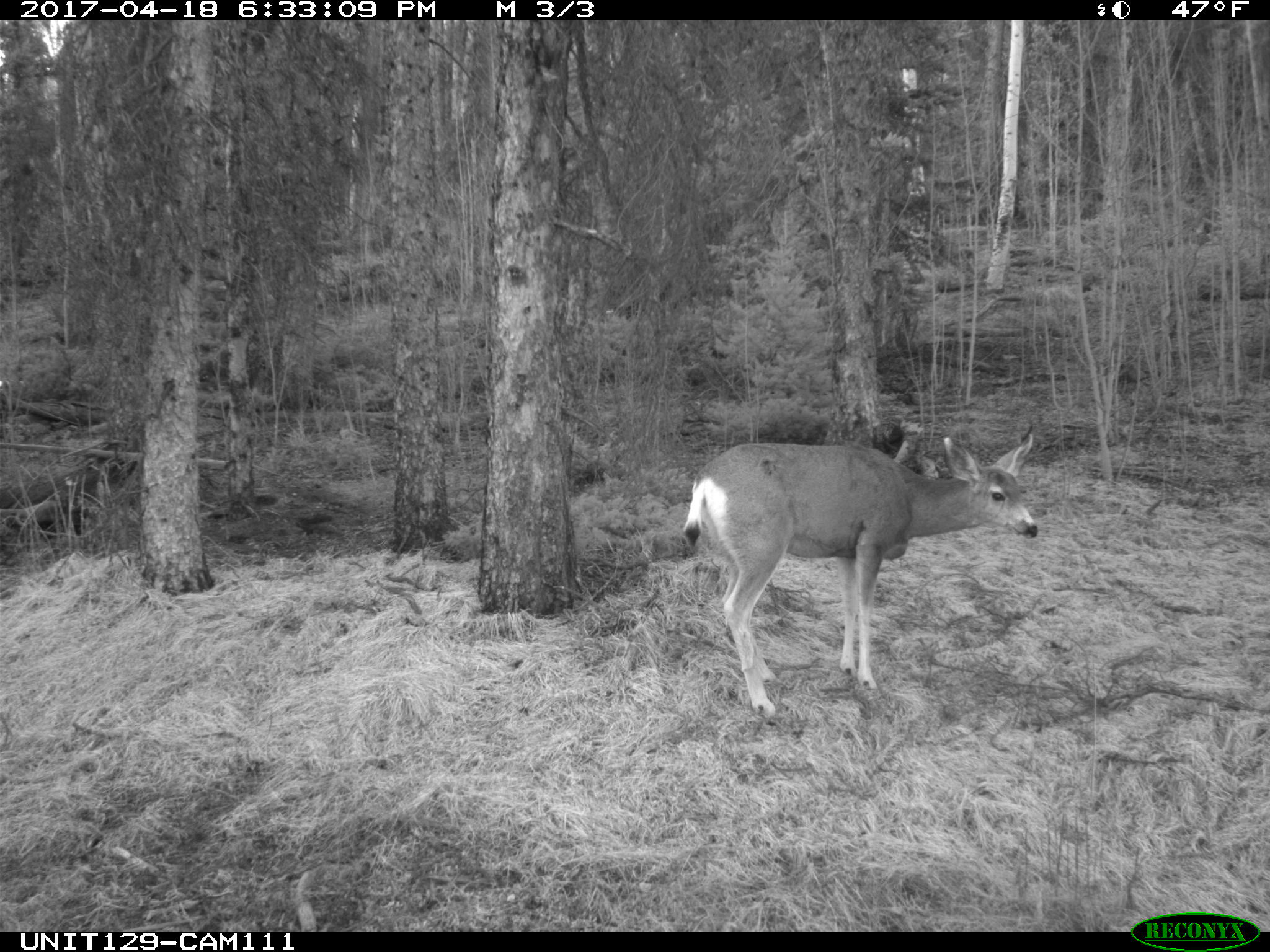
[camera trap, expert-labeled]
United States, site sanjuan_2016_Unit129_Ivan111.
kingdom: Animalia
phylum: Chordata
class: Mammalia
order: Artiodactyla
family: Cervidae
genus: Odocoileus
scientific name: Odocoileus hemionus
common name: mule deer